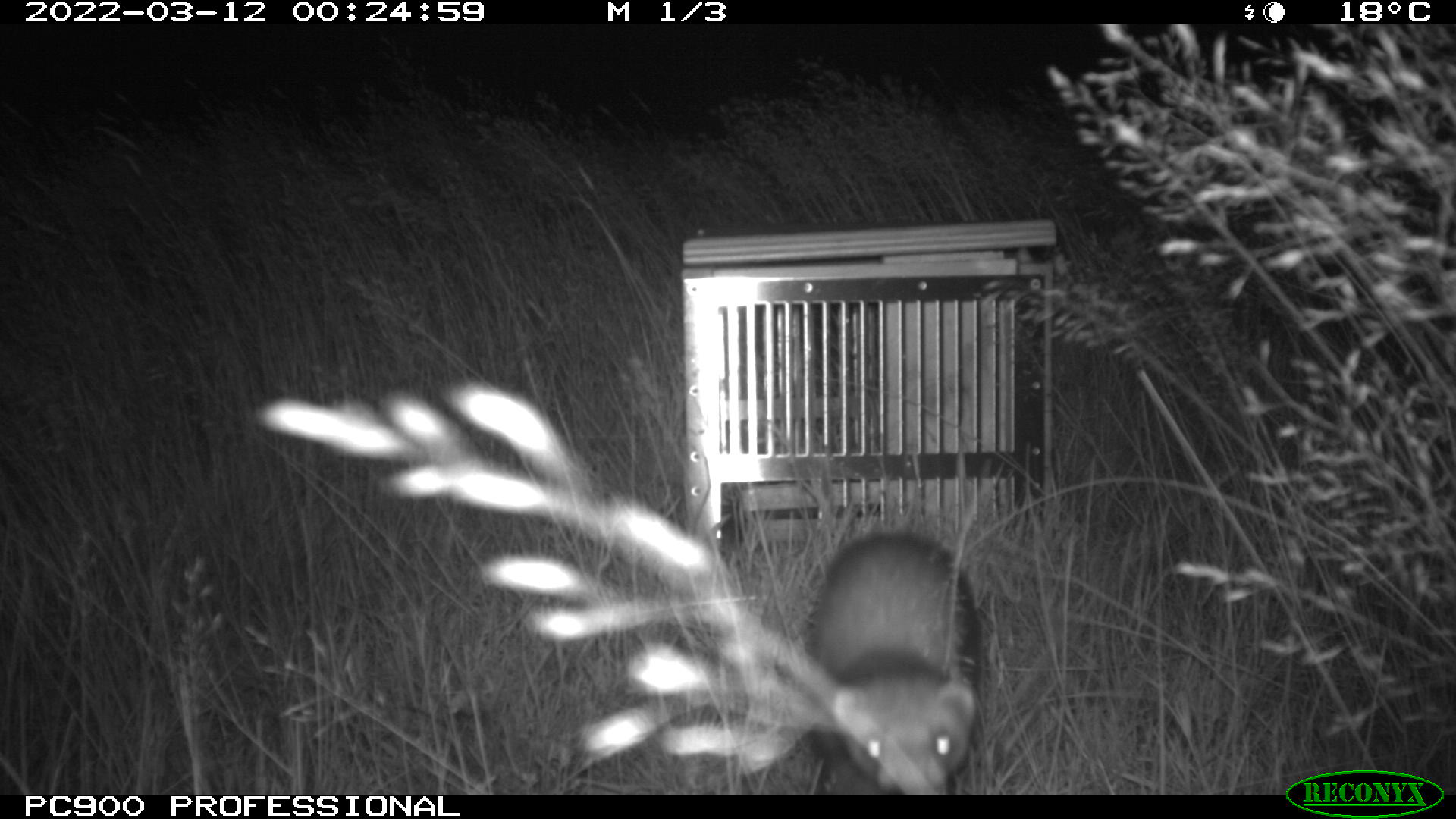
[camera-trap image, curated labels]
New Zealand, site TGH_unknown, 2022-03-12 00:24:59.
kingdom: Animalia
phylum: Chordata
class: Mammalia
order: Carnivora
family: Mustelidae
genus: Mustela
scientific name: Mustela furo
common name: ferret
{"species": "ferret (Mustela furo)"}